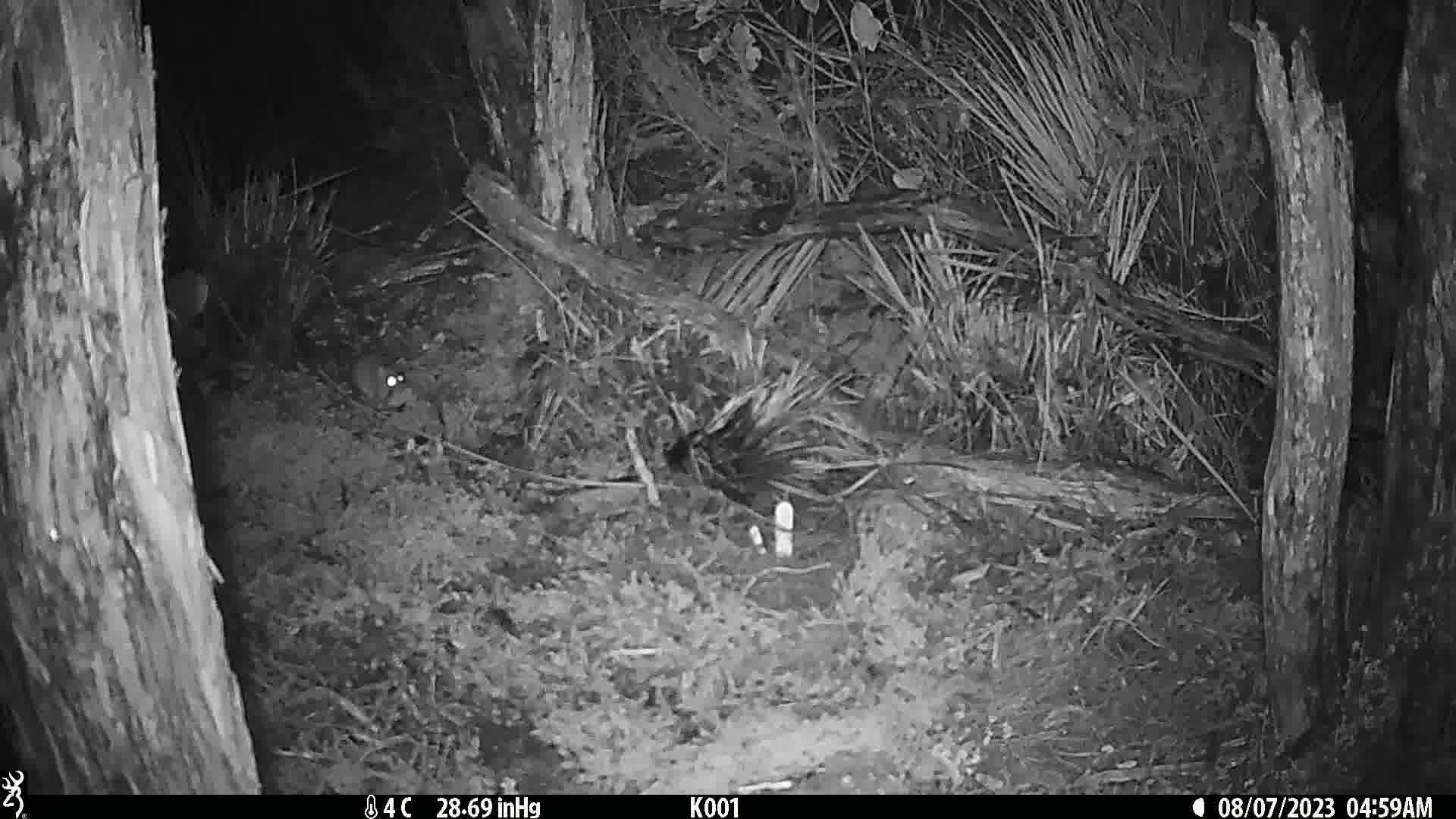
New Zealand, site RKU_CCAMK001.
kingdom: Animalia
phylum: Chordata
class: Mammalia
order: Rodentia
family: Muridae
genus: Rattus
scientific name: Rattus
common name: rat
Rat (Rattus).